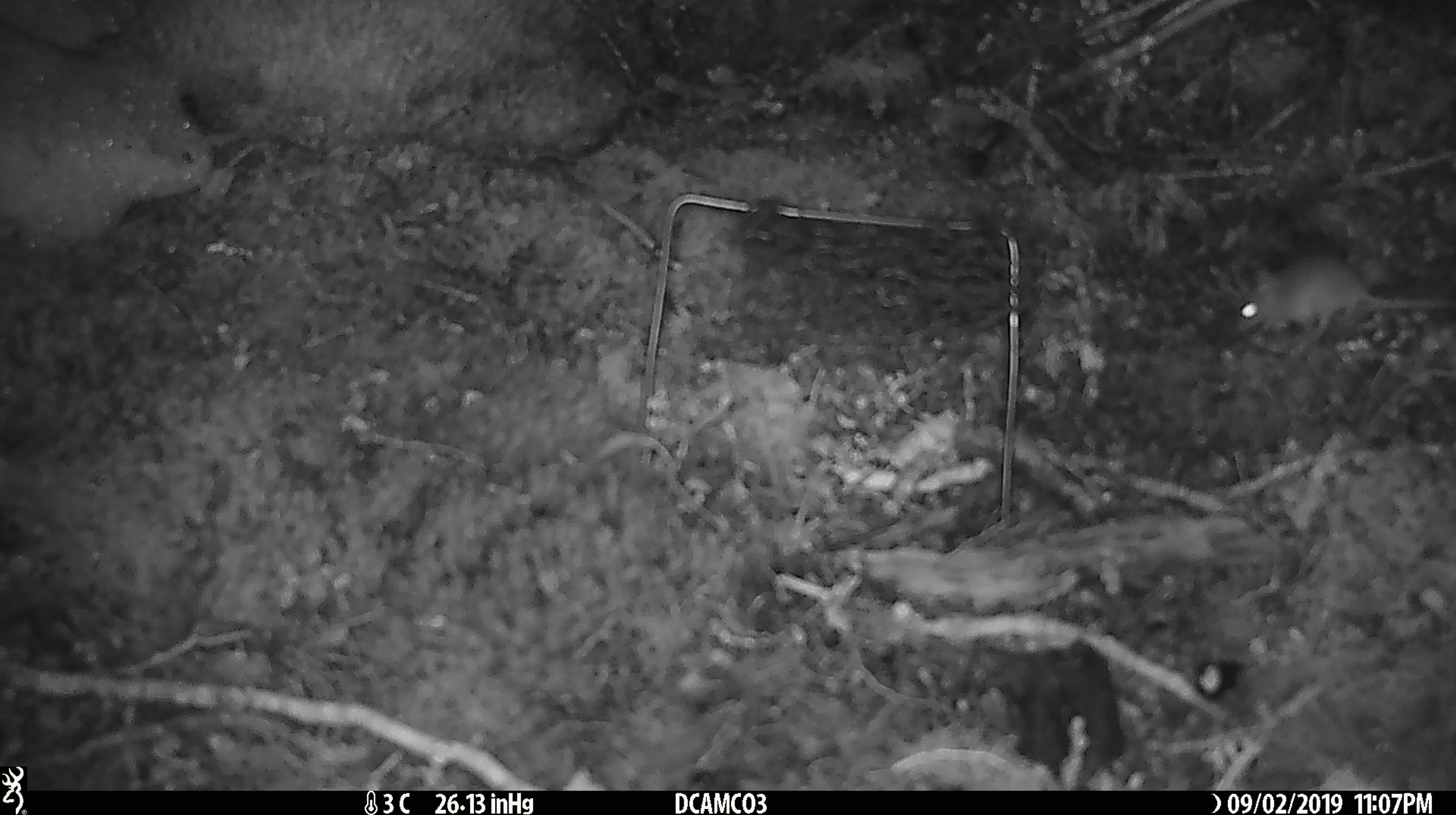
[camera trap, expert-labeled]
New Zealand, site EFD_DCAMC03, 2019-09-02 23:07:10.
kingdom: Animalia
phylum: Chordata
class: Mammalia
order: Rodentia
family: Muridae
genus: Mus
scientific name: Mus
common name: mouse